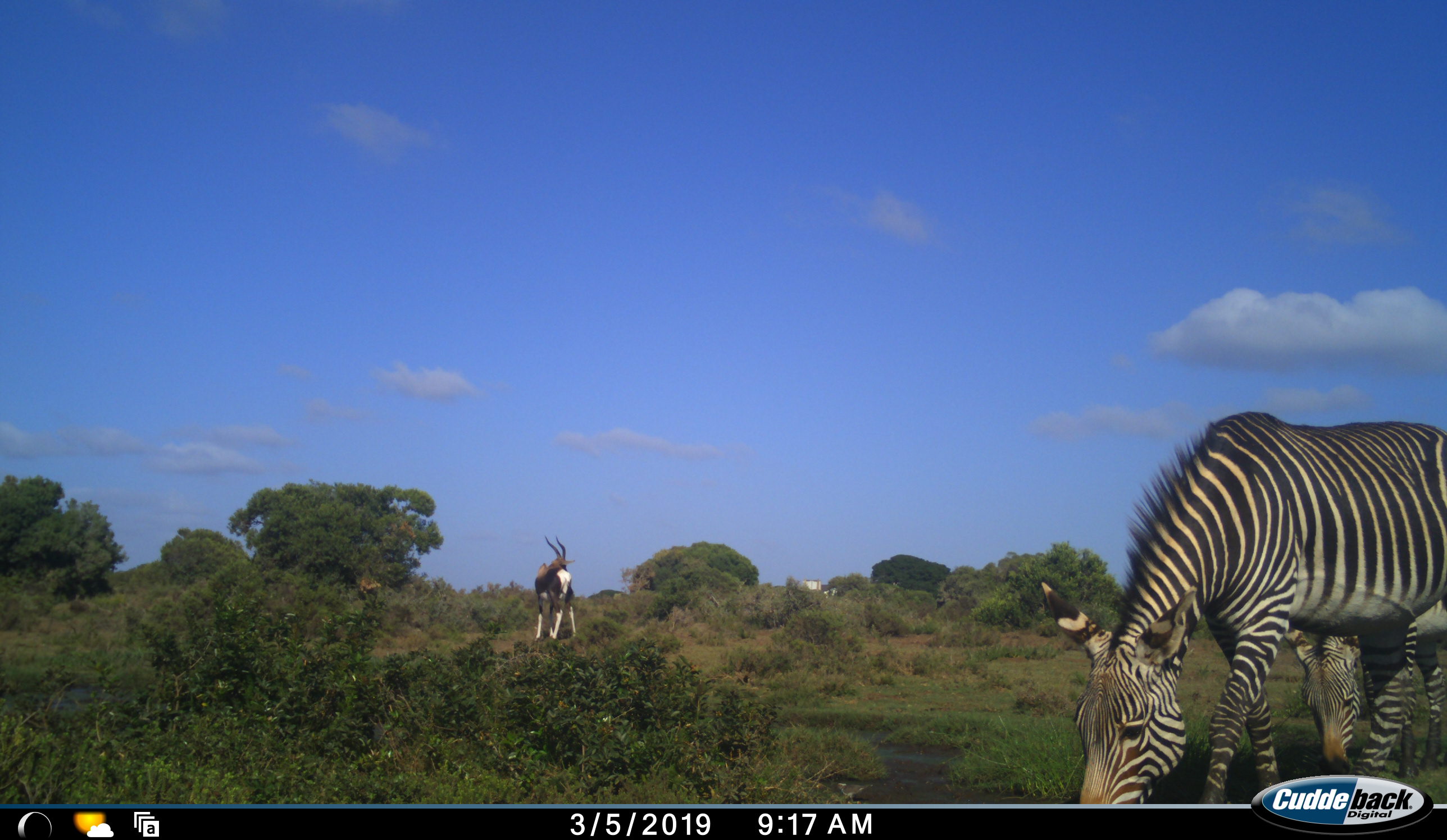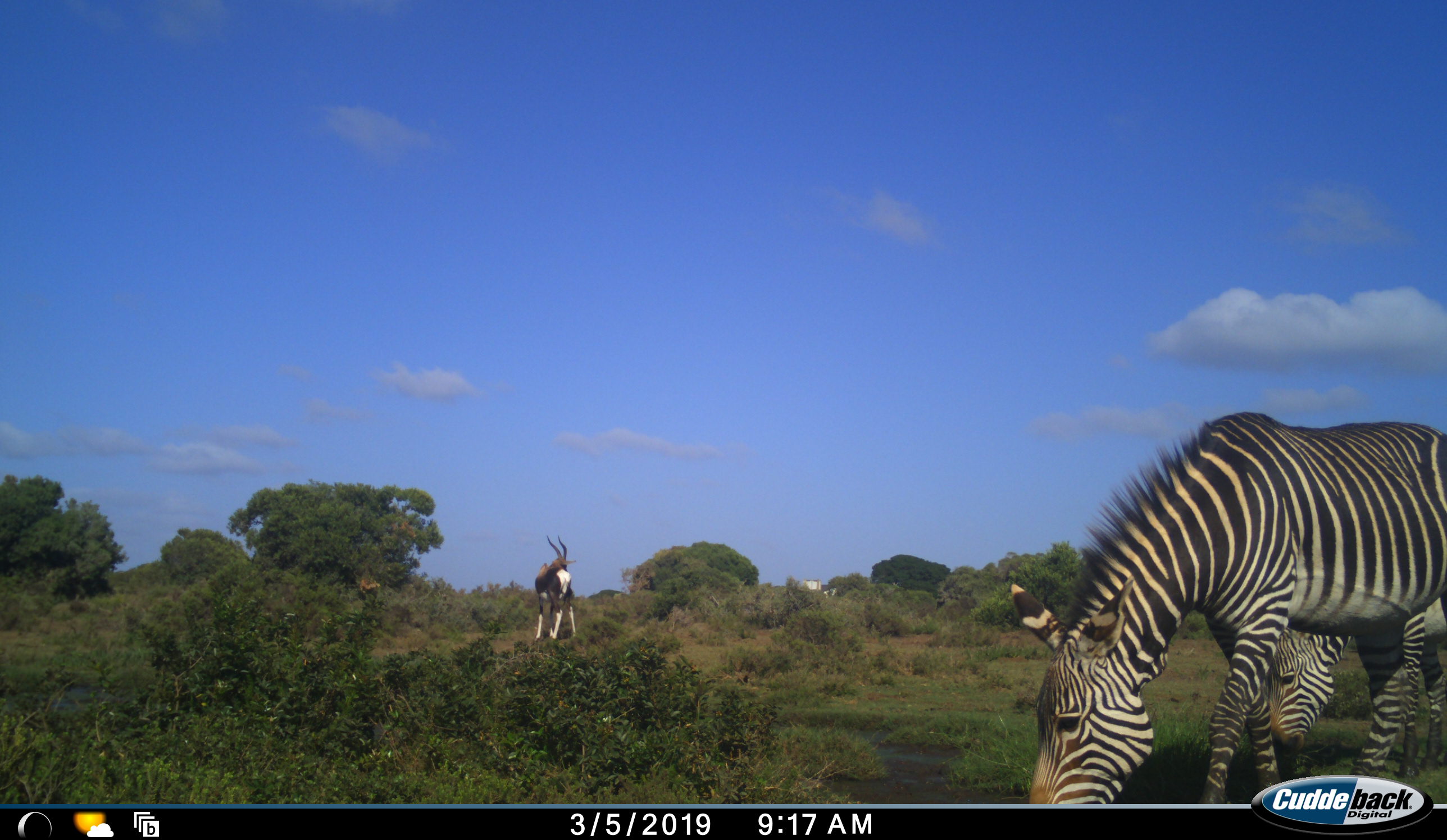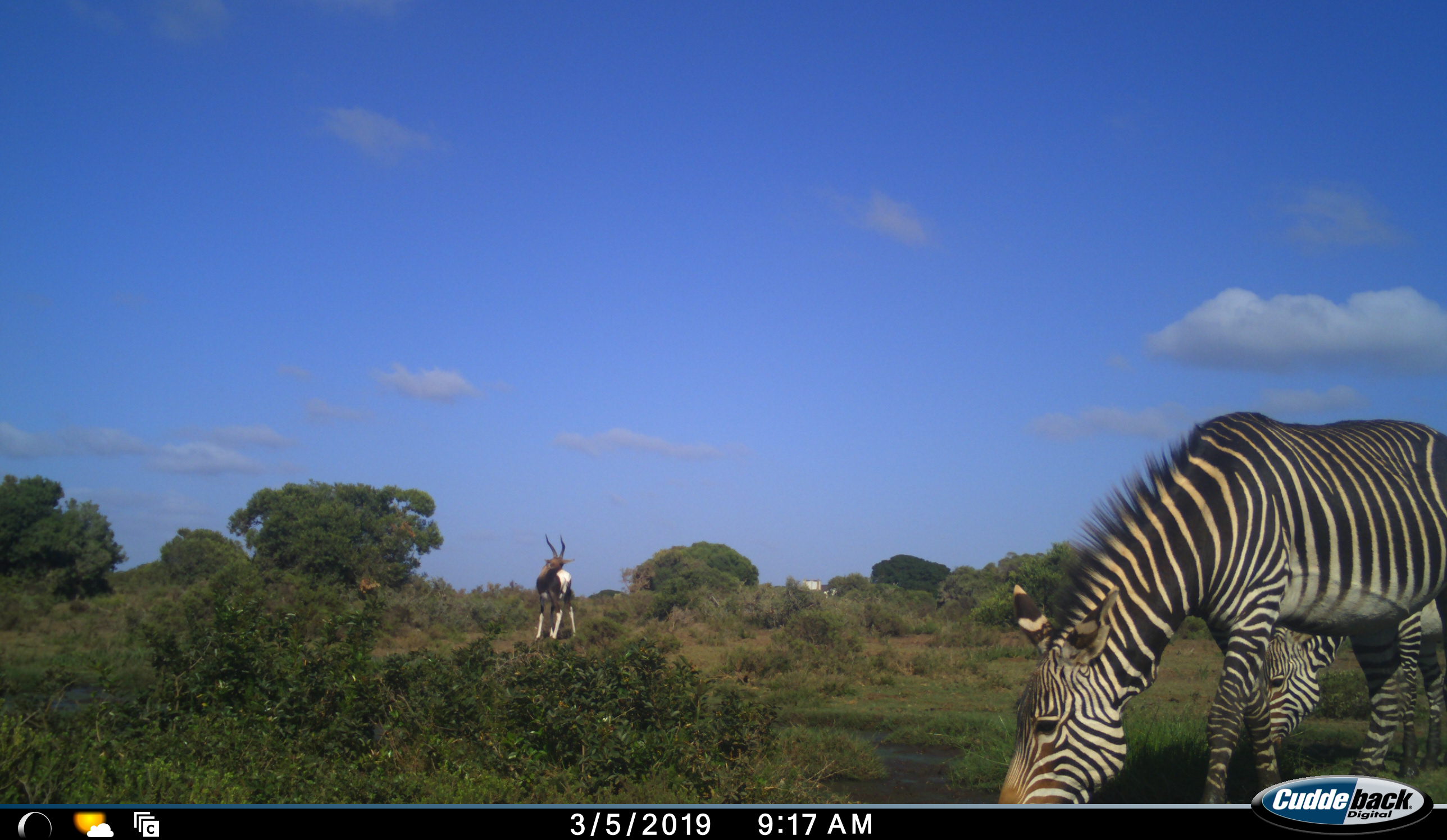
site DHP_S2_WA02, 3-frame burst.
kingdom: Animalia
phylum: Chordata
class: Mammalia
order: Artiodactyla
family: Bovidae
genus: Damaliscus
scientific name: Damaliscus pygargus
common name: bontebok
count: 1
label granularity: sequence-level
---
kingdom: Animalia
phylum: Chordata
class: Mammalia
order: Perissodactyla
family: Equidae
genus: Equus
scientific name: Equus zebra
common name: mountain zebra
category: zebramountain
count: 2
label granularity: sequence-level